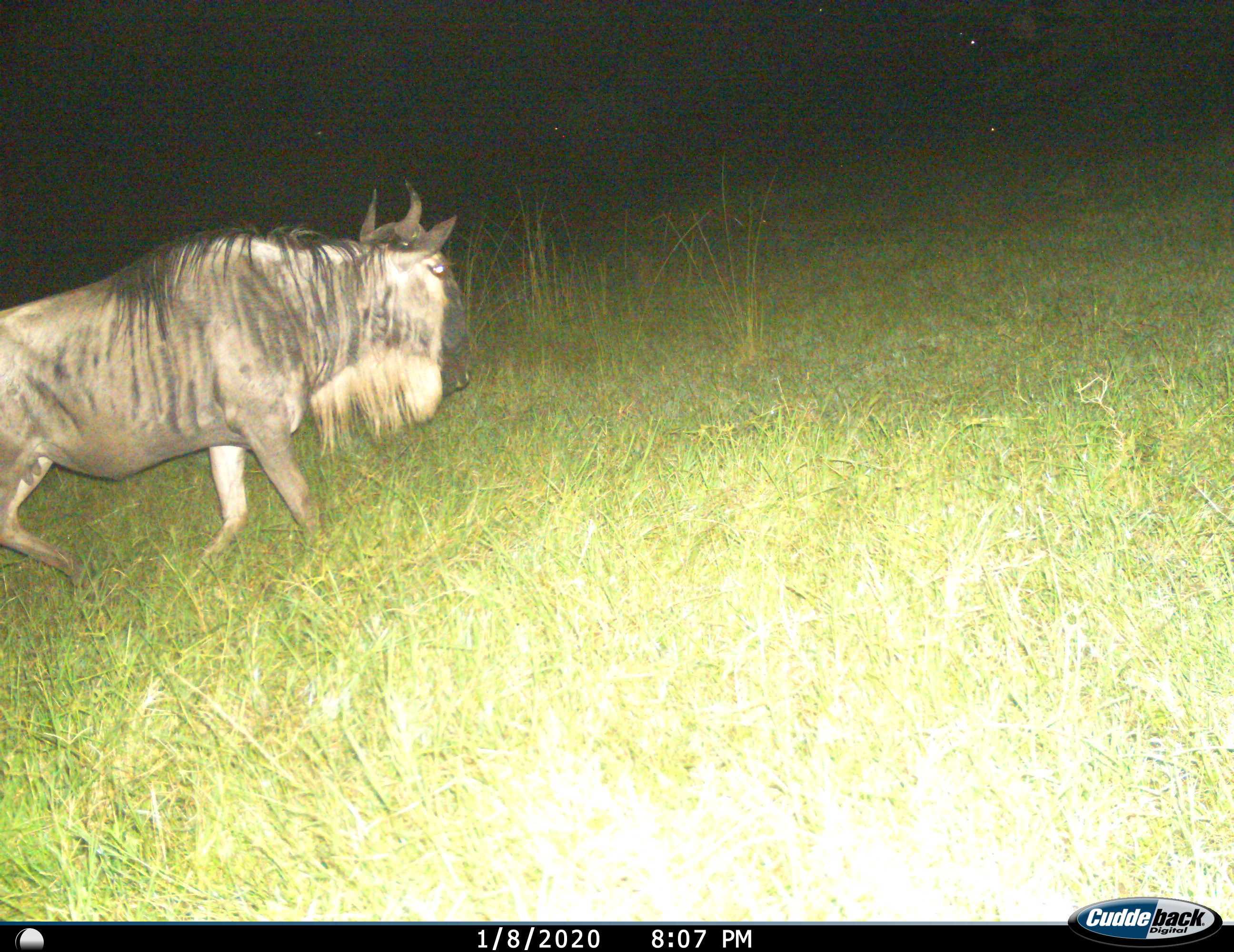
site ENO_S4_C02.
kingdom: Animalia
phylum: Chordata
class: Mammalia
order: Artiodactyla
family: Bovidae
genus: Connochaetes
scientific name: Connochaetes taurinus taurinus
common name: blue wildebeest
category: wildebeestblue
Wildebeestblue (blue wildebeest) (Connochaetes taurinus taurinus), count 1. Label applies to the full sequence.